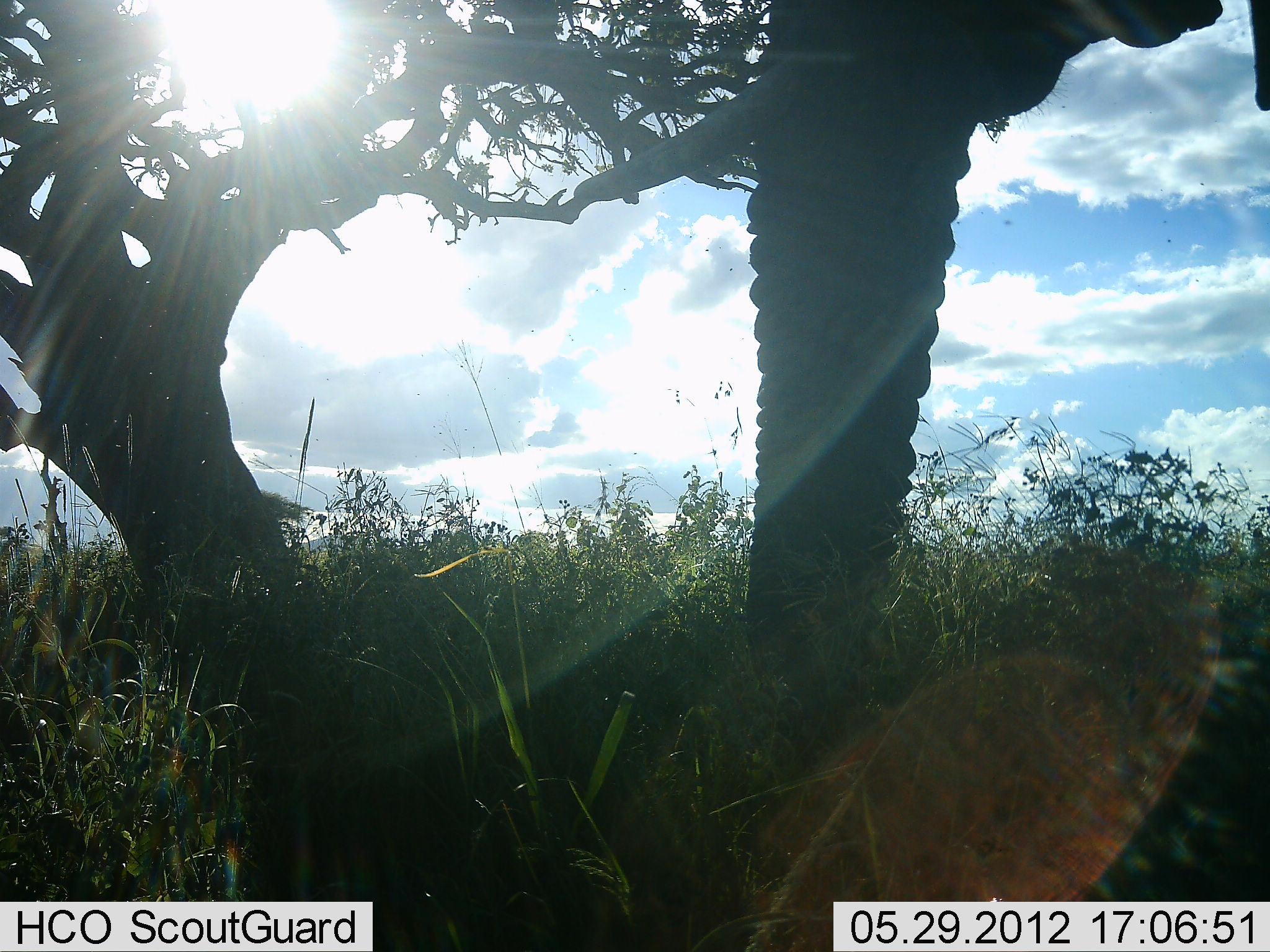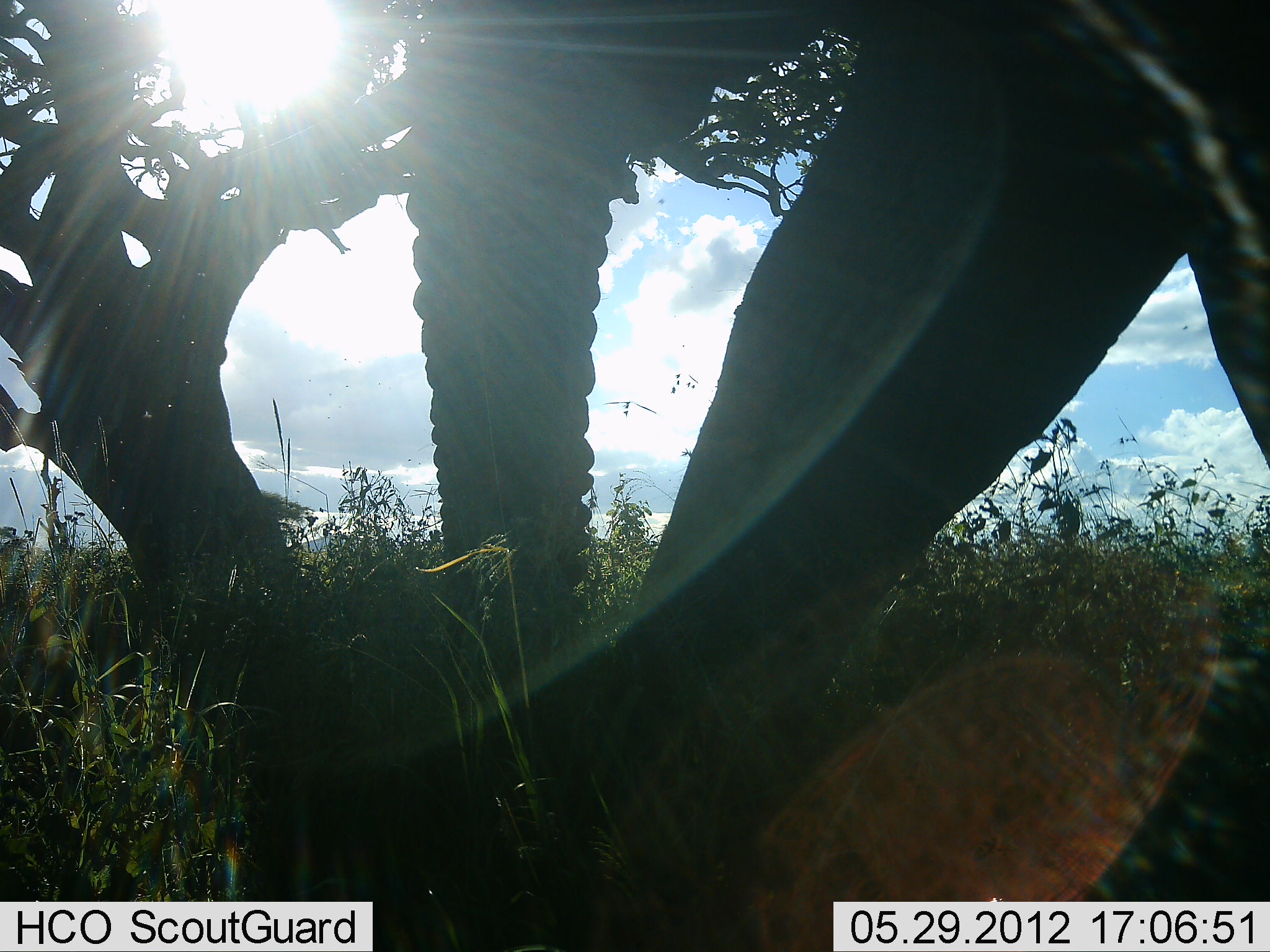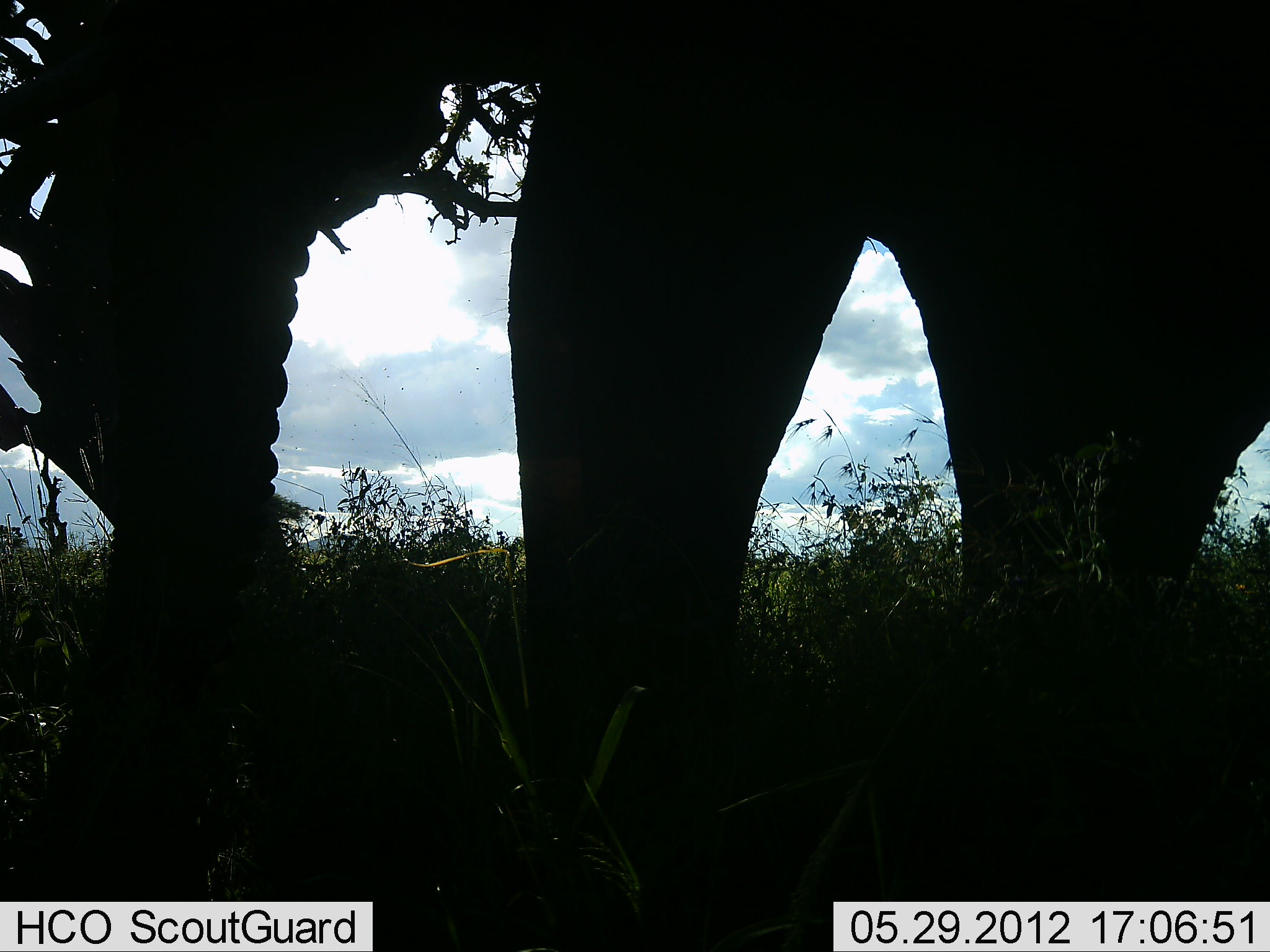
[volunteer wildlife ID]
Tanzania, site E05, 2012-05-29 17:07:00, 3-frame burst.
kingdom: Animalia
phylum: Chordata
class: Mammalia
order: Proboscidea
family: Elephantidae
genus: Loxodonta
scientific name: Loxodonta africana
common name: african bush elephant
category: elephant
Elephant (african bush elephant) (Loxodonta africana), count 1. Behavior (volunteer vote fractions): standing 30%, resting 0%, moving 70%, interacting 0%. Young present (vote fraction): 0%. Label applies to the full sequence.